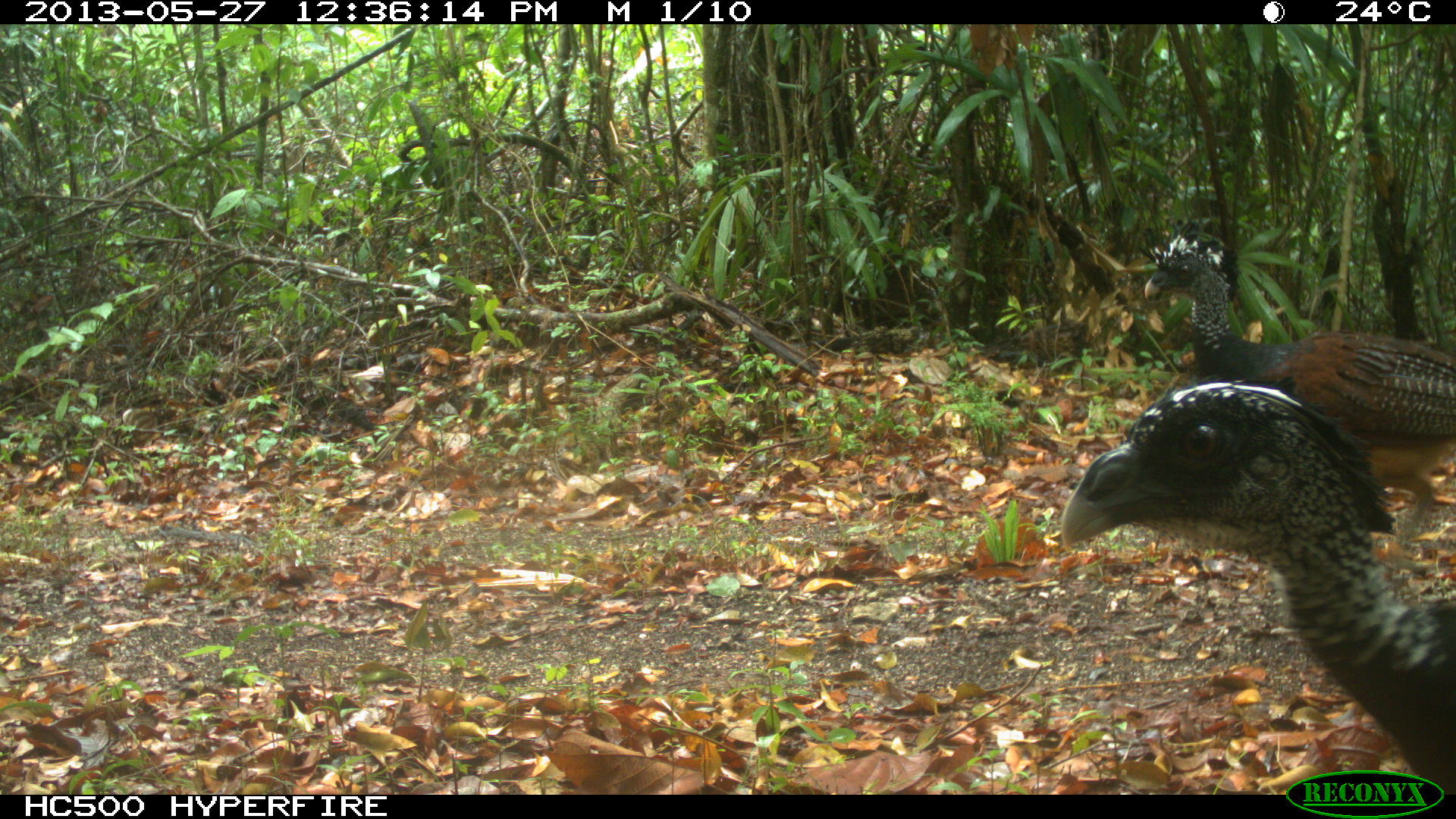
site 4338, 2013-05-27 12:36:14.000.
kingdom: Animalia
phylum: Chordata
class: Aves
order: Galliformes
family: Cracidae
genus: Crax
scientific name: Crax rubra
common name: great curassow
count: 2